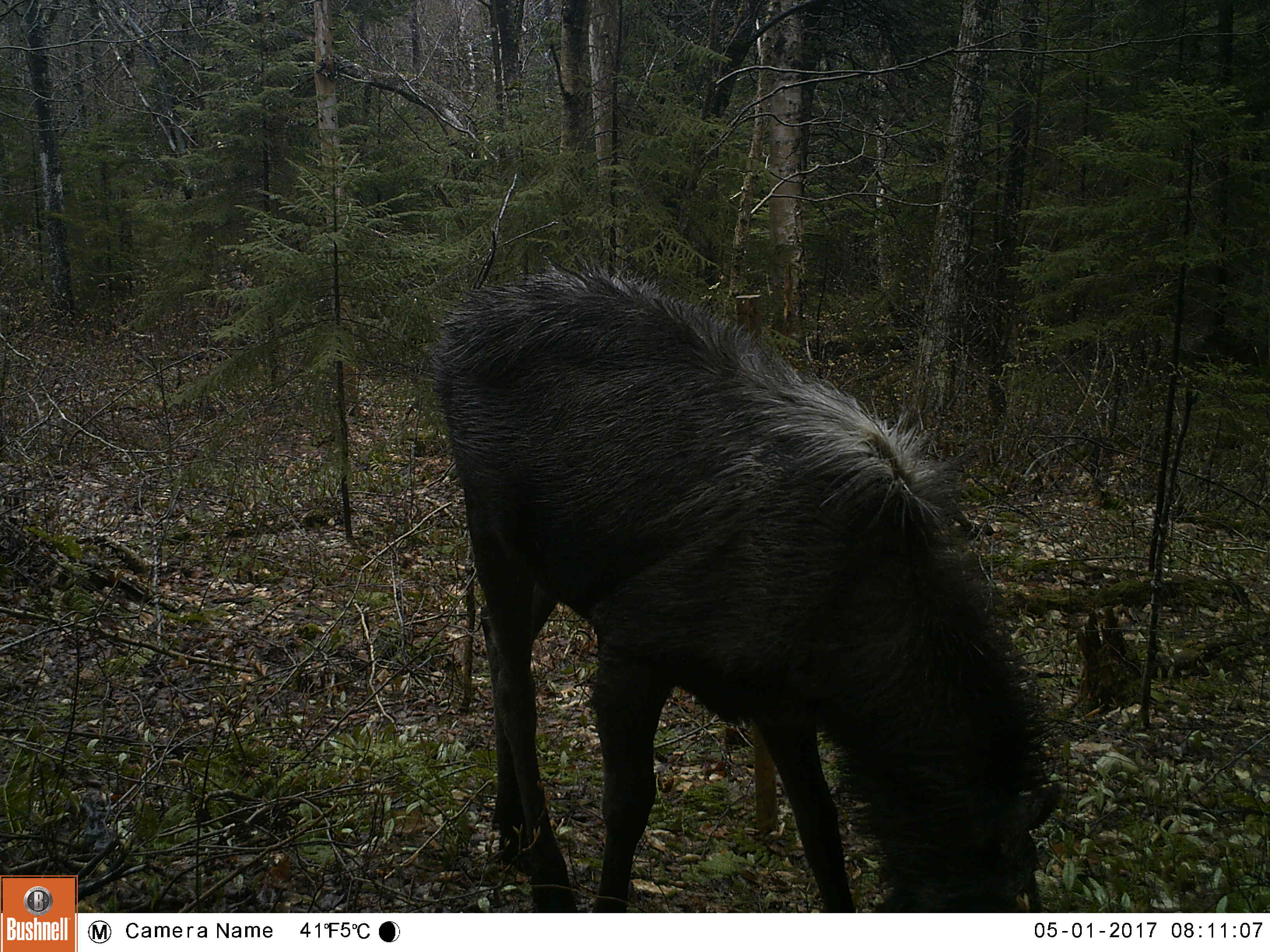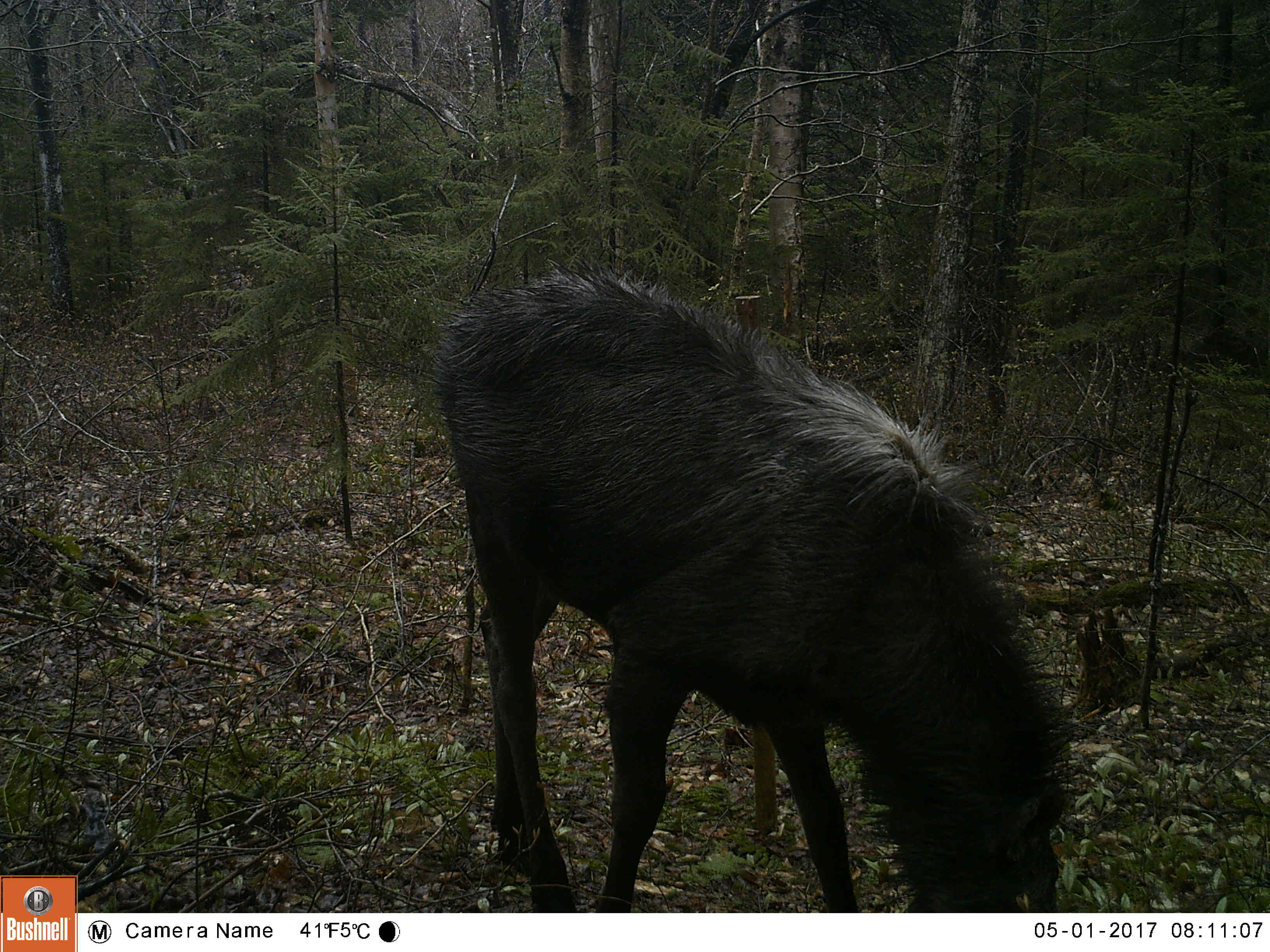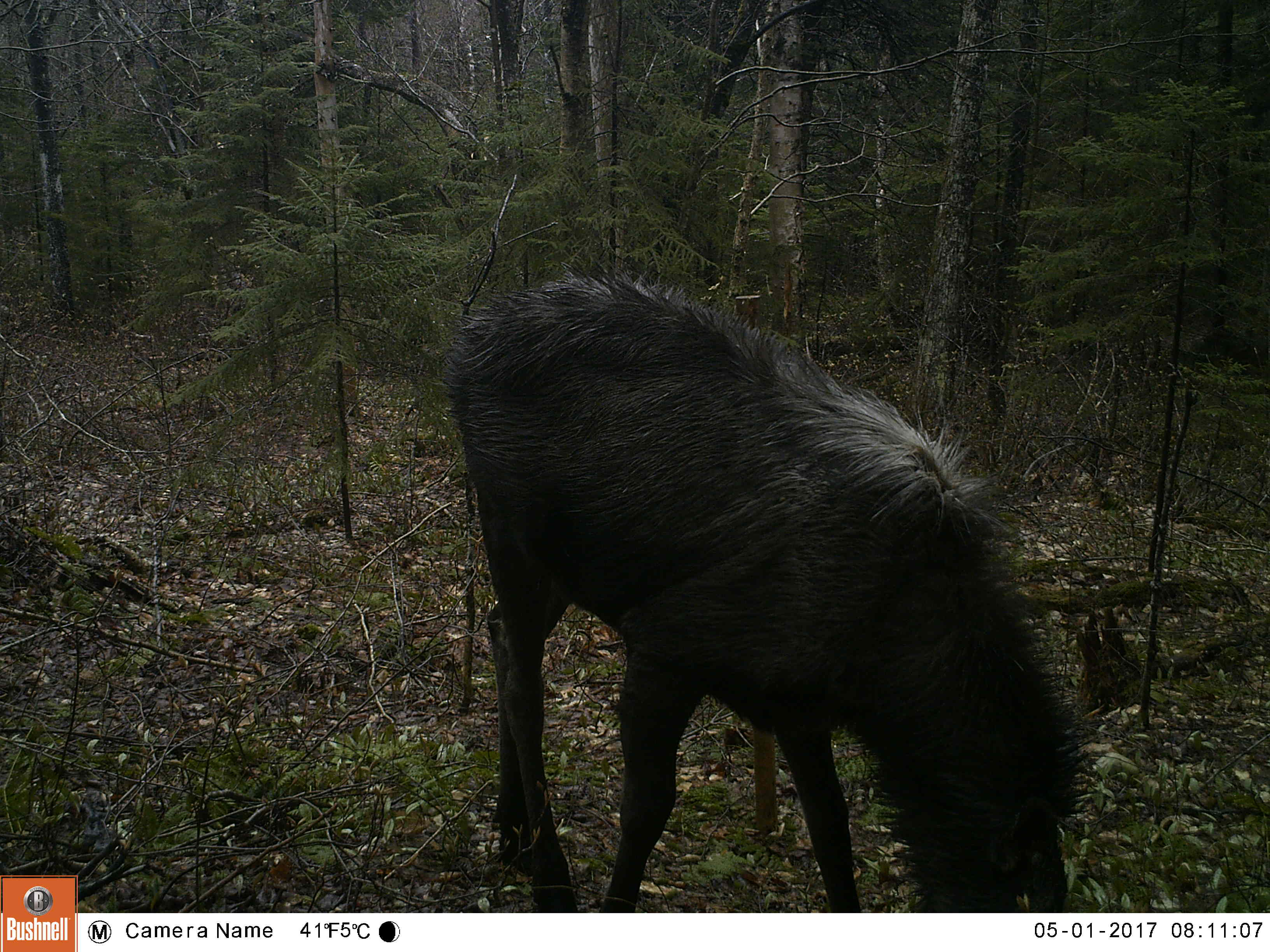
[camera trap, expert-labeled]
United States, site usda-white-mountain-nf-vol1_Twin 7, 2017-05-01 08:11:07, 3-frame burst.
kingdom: Animalia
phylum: Chordata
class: Mammalia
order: Artiodactyla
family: Cervidae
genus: Alces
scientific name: Alces alces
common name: moose